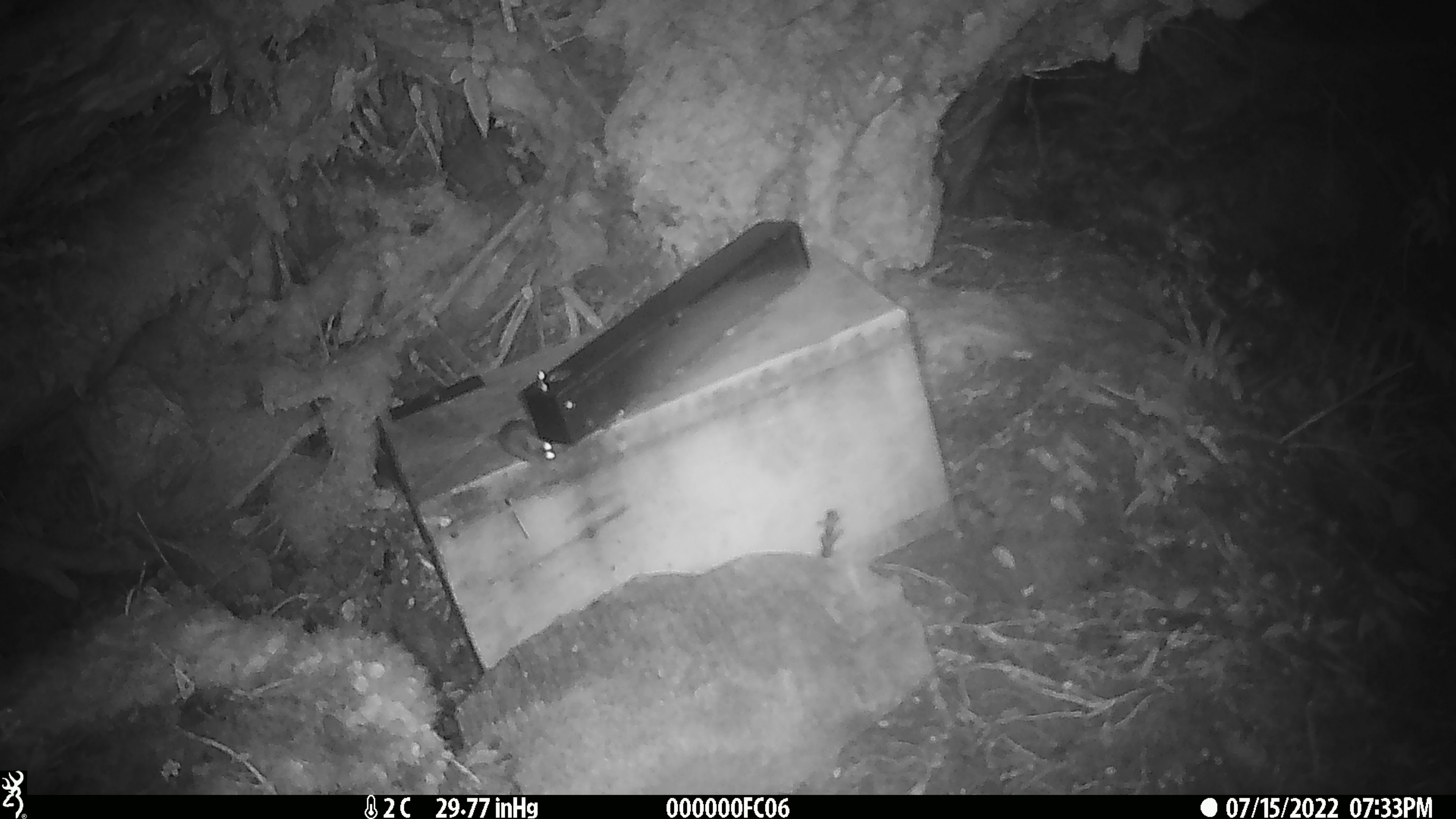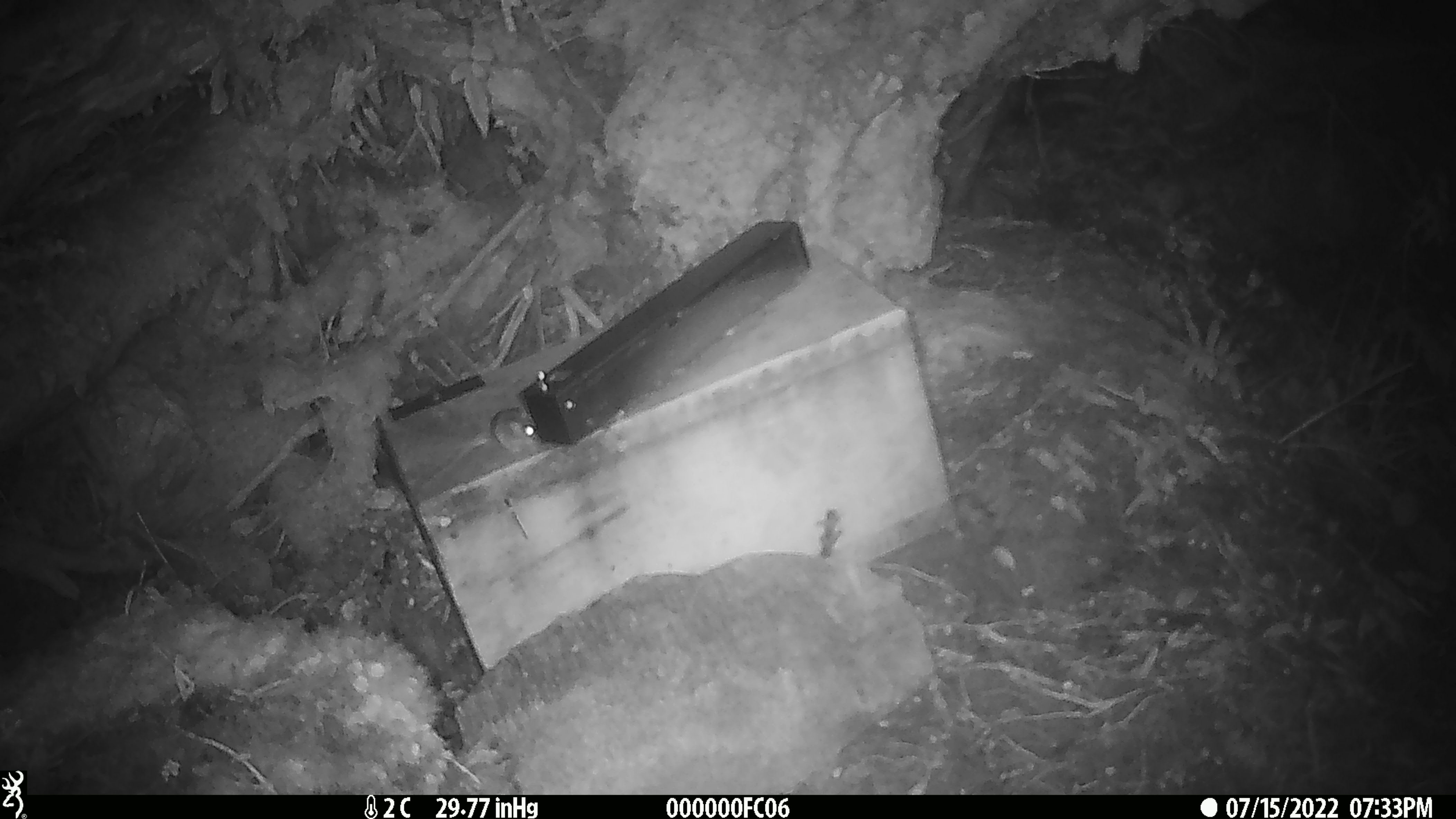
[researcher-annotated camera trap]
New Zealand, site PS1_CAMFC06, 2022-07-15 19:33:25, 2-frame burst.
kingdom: Animalia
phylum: Chordata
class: Mammalia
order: Rodentia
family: Muridae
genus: Mus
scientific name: Mus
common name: mouse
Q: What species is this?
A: Mouse (Mus).